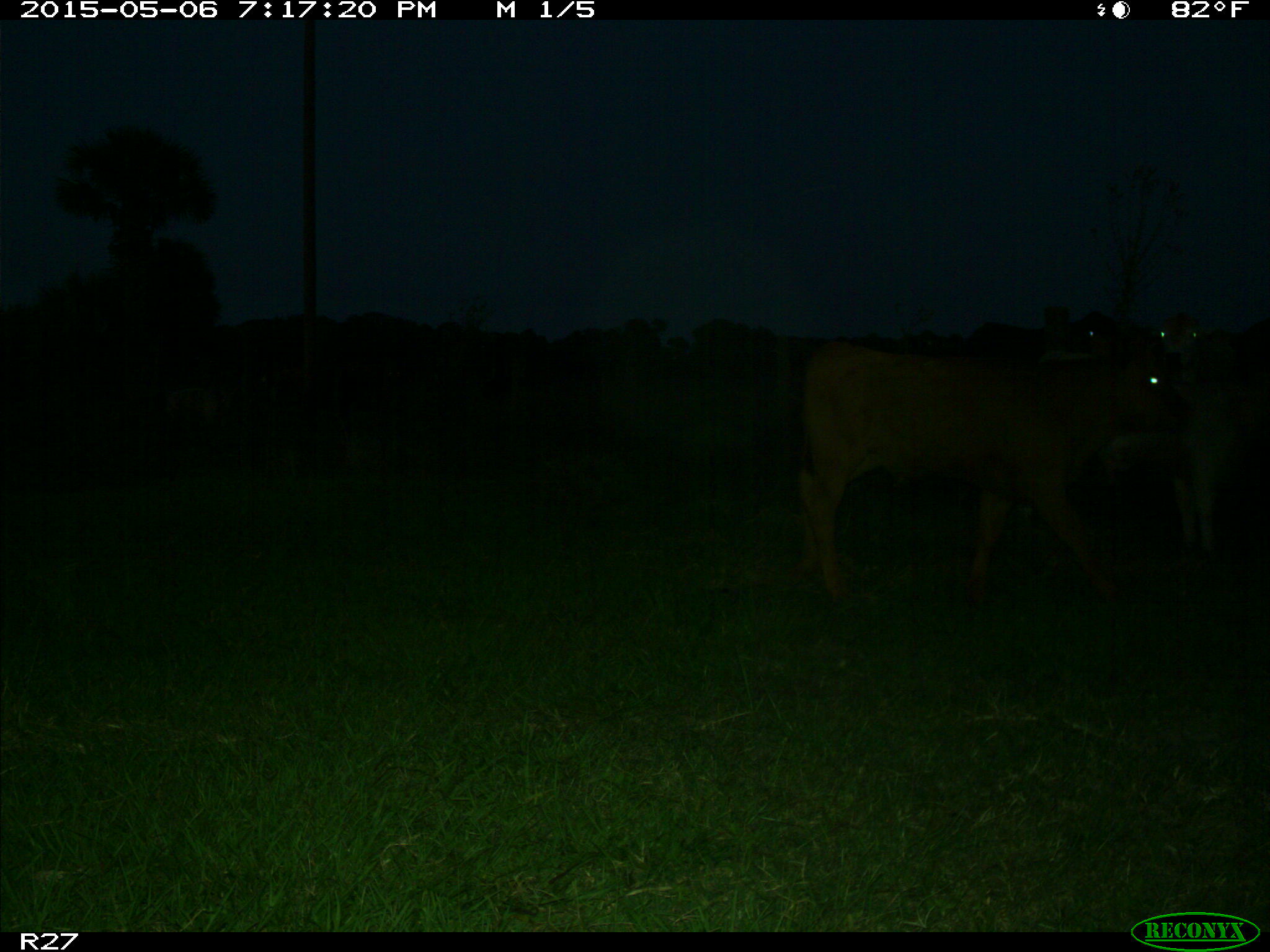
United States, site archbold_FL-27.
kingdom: Animalia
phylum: Chordata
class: Mammalia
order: Artiodactyla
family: Bovidae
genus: Bos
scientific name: Bos taurus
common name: domestic cow